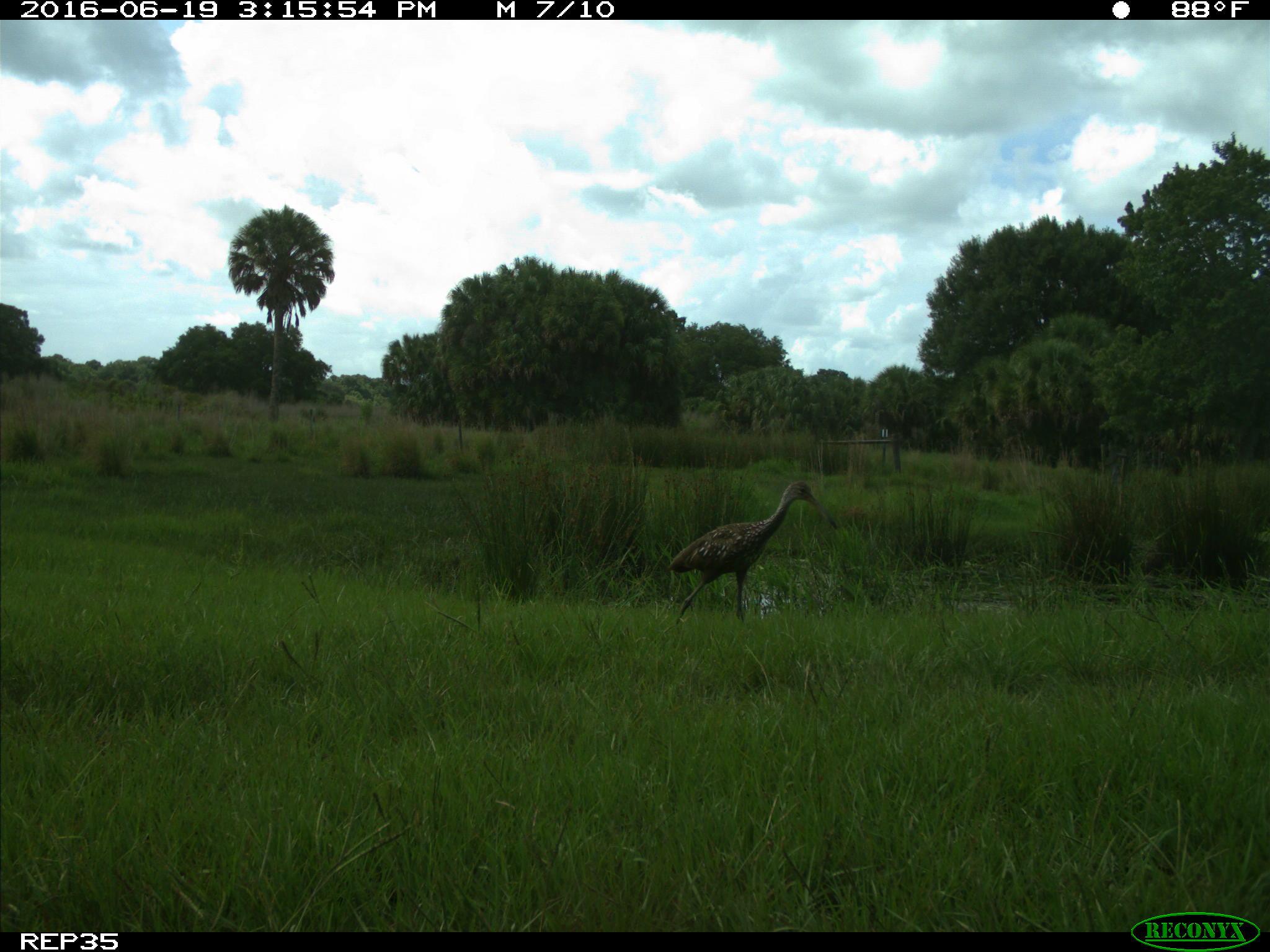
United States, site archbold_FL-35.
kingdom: Animalia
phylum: Chordata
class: Aves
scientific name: Aves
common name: birds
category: unidentified bird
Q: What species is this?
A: Unidentified bird (birds) (Aves).